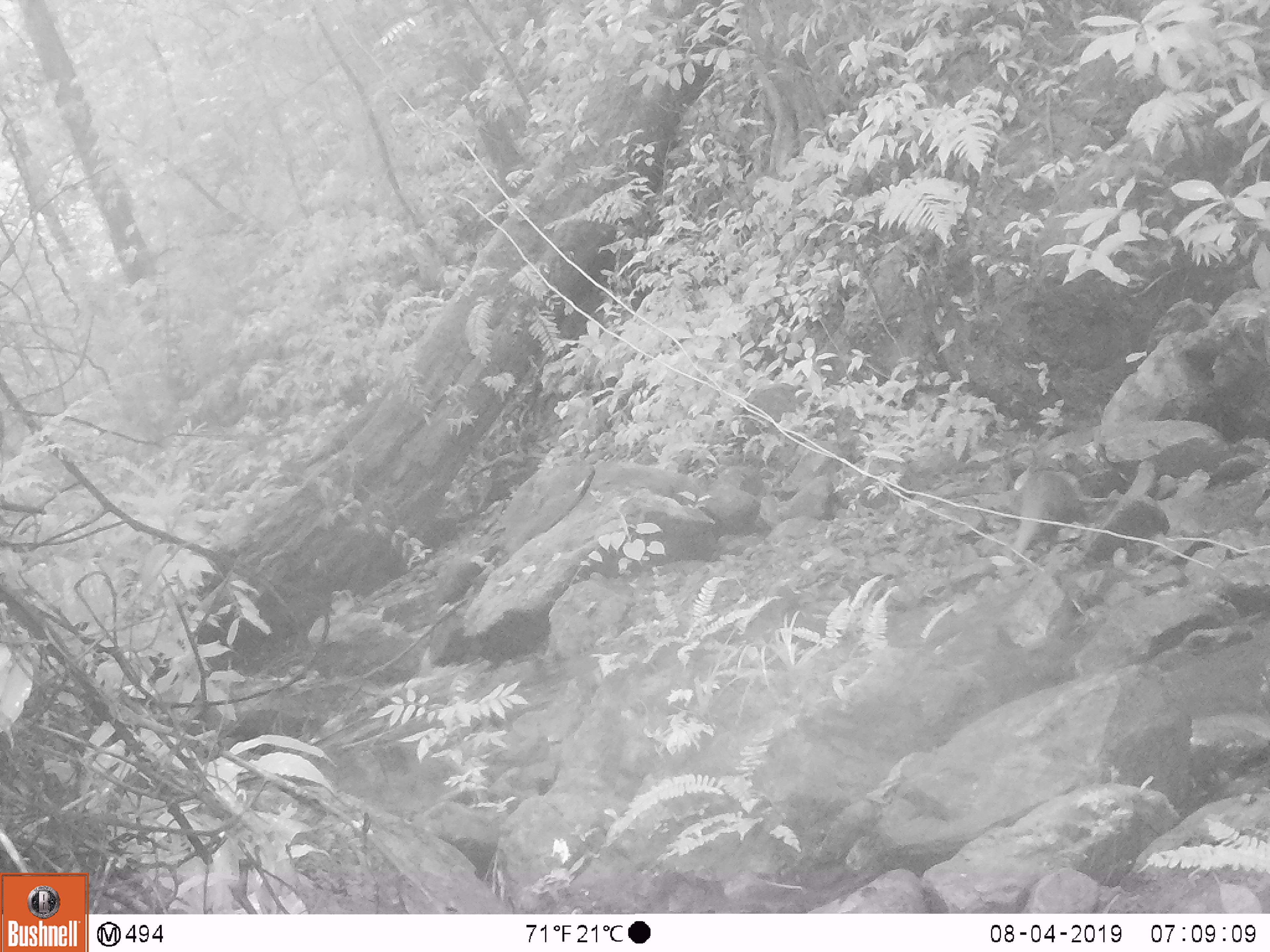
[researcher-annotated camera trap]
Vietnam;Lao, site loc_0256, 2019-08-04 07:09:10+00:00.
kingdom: Animalia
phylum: Chordata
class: Mammalia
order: Carnivora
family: Herpestidae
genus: Urva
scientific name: Urva urva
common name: crab-eating mongoose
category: crab eating mongoose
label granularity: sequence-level